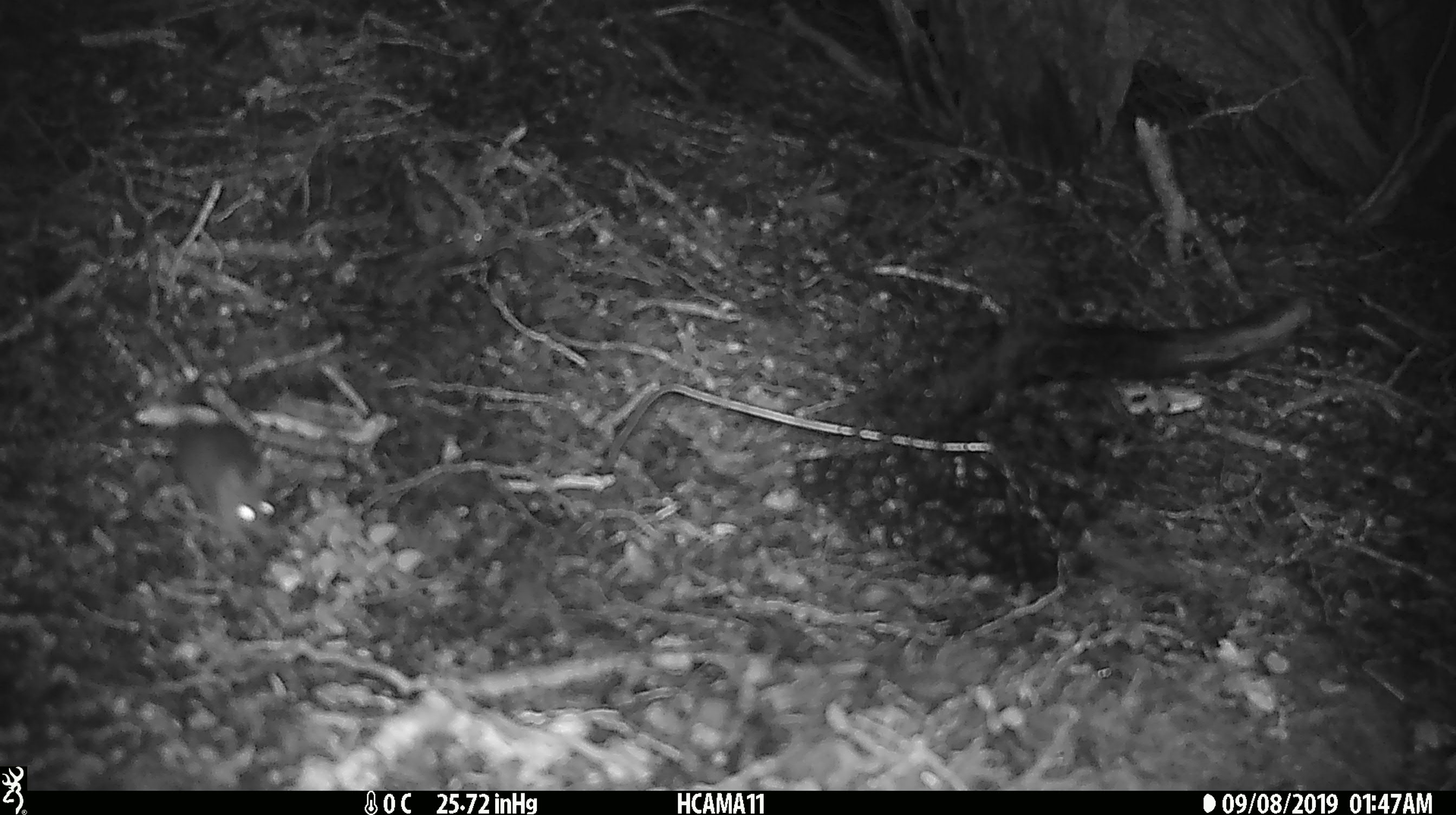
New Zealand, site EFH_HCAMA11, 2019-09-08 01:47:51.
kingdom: Animalia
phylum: Chordata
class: Mammalia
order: Rodentia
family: Muridae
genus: Mus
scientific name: Mus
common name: mouse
Mouse (Mus).